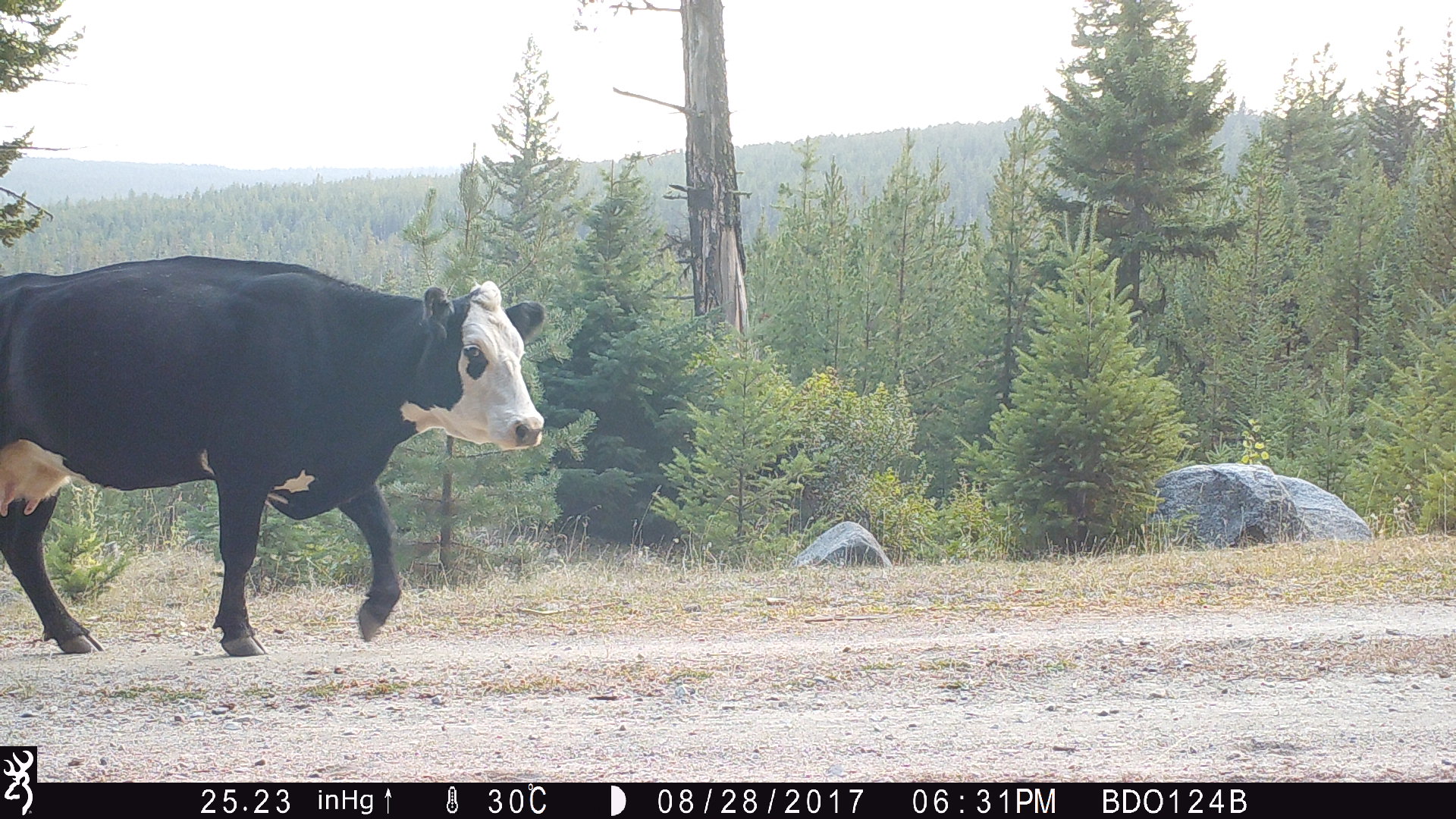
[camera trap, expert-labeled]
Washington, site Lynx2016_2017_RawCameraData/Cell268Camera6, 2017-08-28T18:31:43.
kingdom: Animalia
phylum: Chordata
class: Mammalia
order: Artiodactyla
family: Bovidae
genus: Bos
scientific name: Bos taurus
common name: domestic cattle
Domestic cattle (Bos taurus). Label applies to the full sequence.